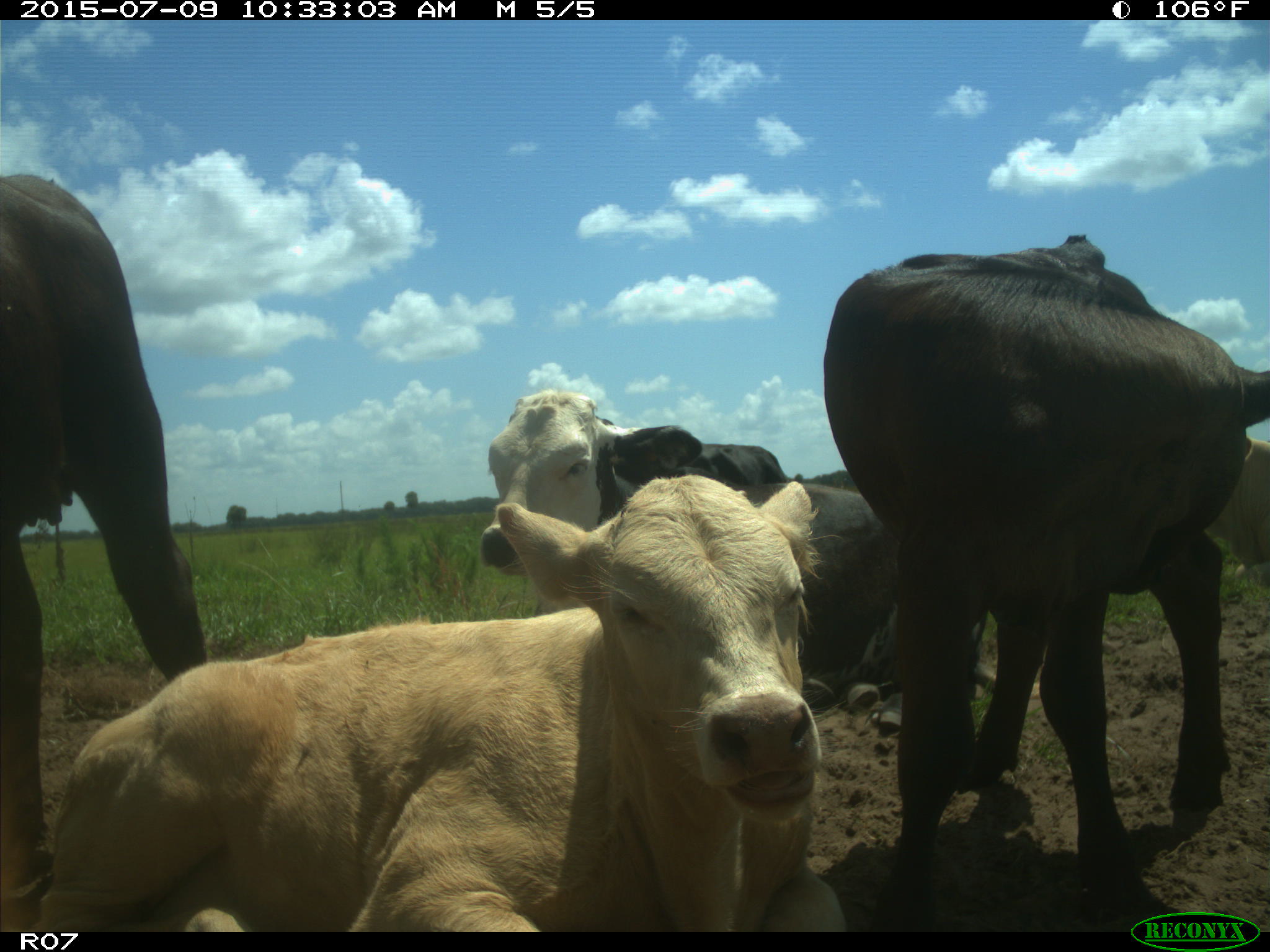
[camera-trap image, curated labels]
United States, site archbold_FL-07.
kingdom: Animalia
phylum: Chordata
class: Mammalia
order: Artiodactyla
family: Bovidae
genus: Bos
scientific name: Bos taurus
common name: domestic cow